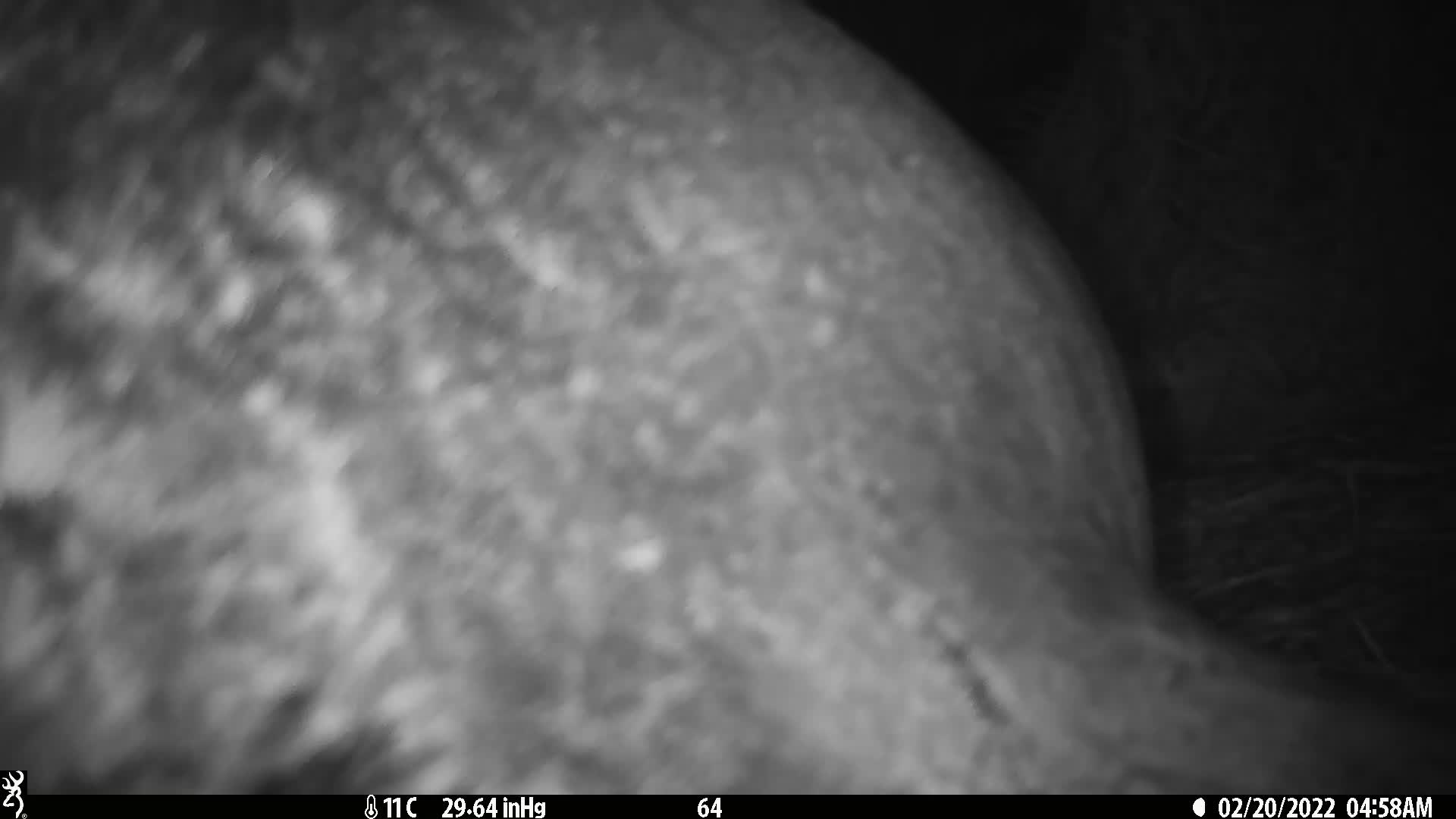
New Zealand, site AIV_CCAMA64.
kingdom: Animalia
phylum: Chordata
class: Mammalia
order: Carnivora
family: Otariidae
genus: Phocarctos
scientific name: Phocarctos hookeri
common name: new zealand sea lion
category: sealion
Sealion (new zealand sea lion) (Phocarctos hookeri).